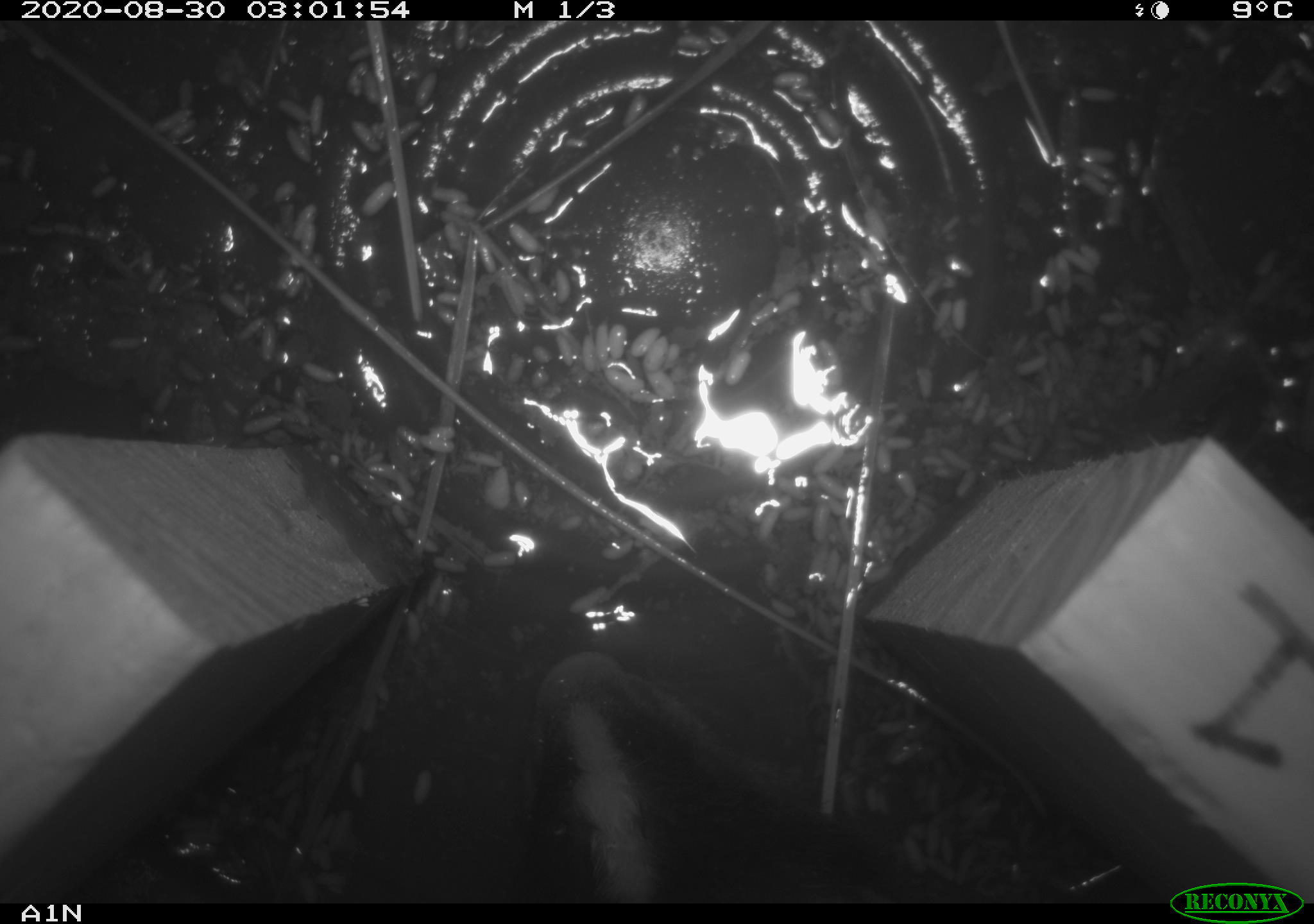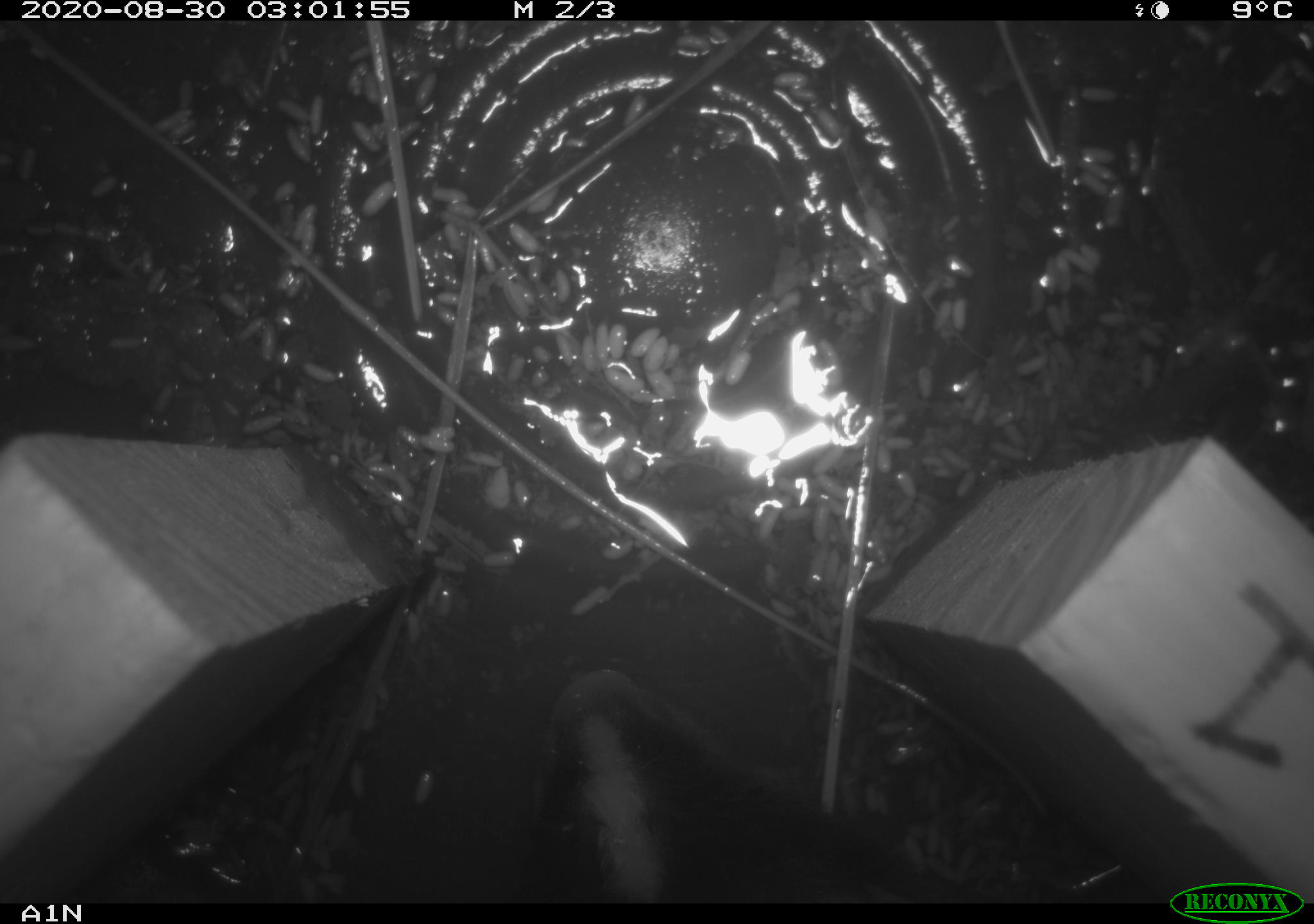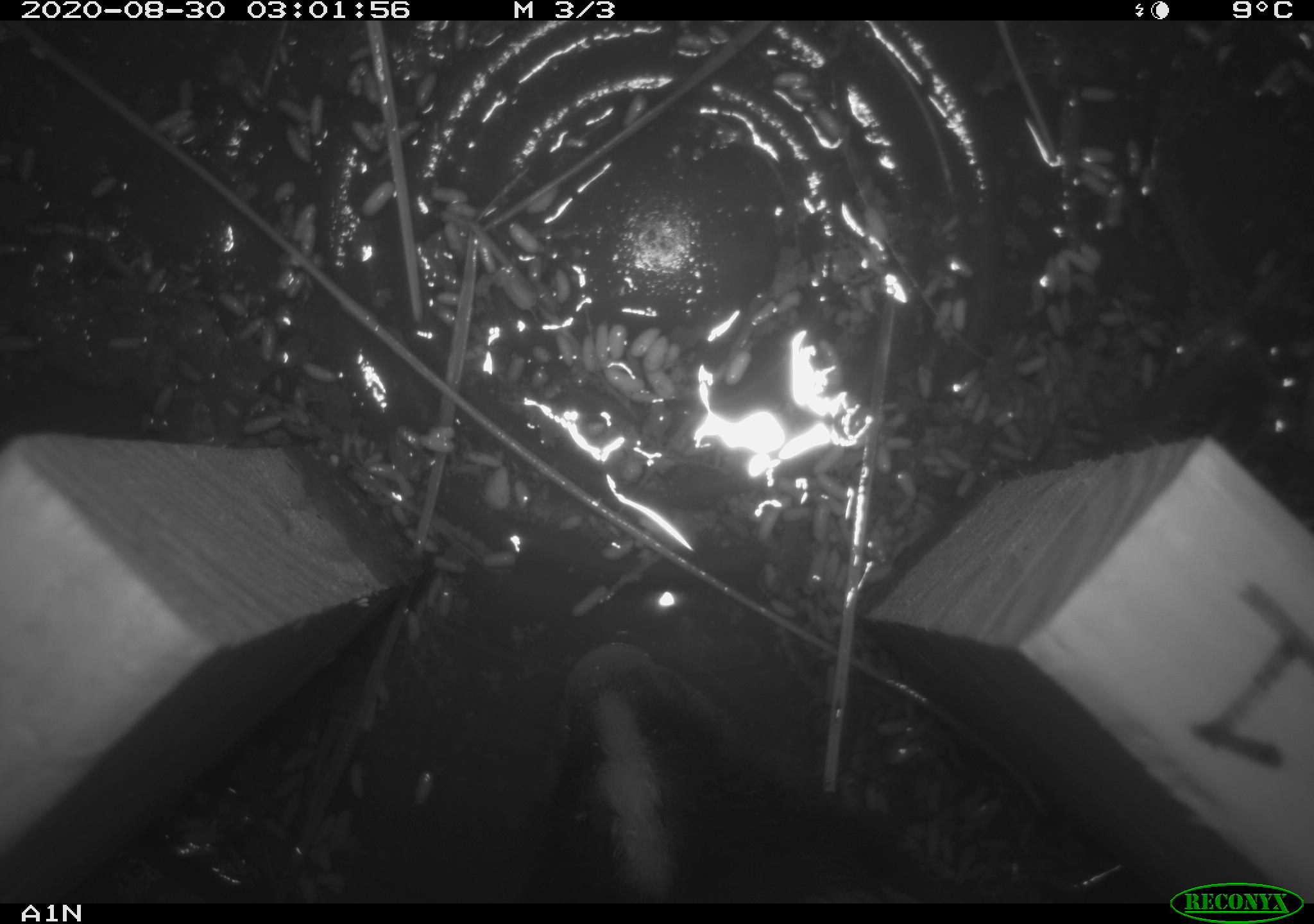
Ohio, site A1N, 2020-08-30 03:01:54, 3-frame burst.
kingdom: Animalia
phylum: Chordata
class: Mammalia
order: Carnivora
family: Mephitidae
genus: Mephitis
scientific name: Mephitis mephitis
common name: striped skunk